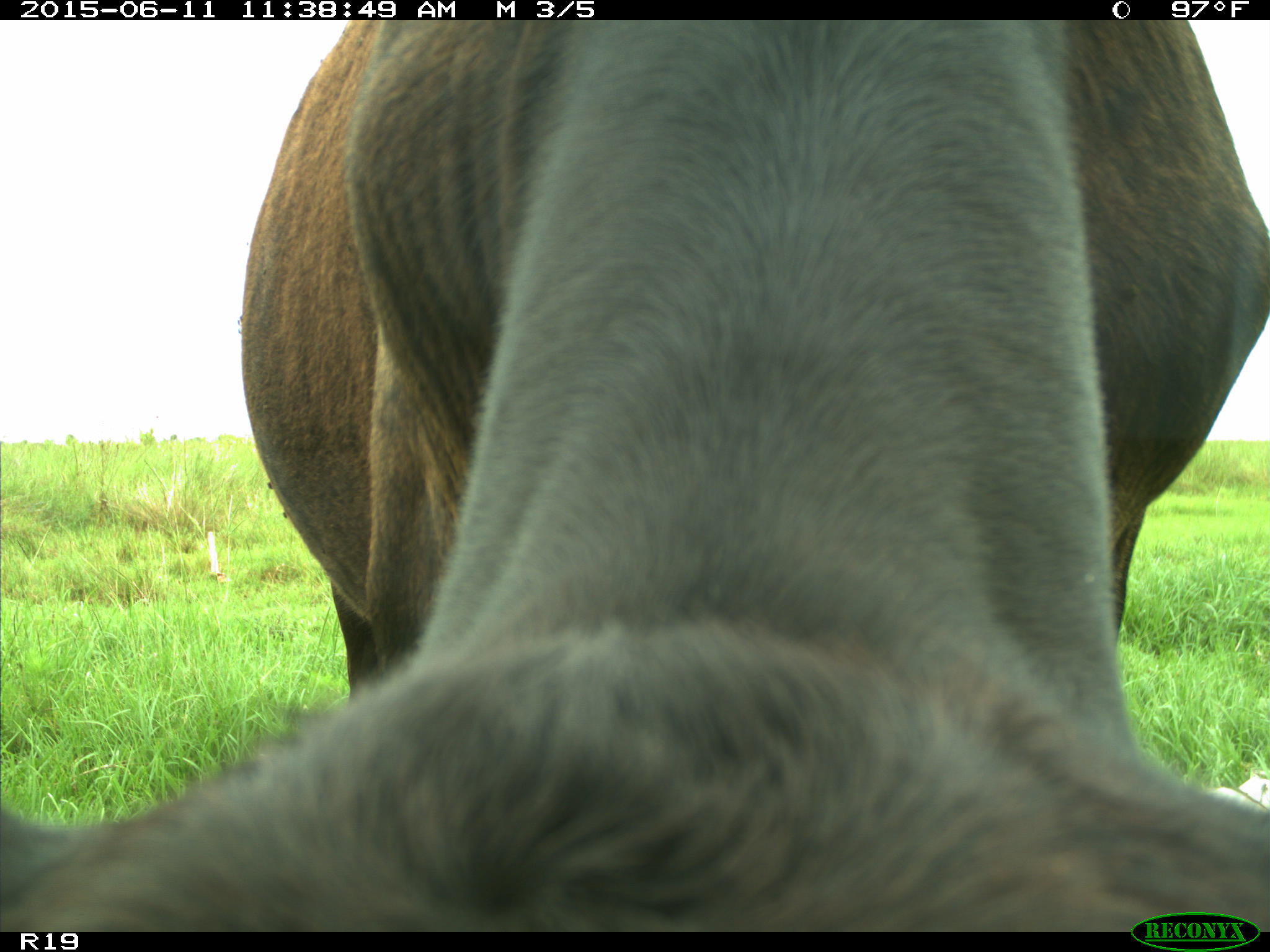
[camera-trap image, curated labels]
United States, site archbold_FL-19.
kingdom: Animalia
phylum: Chordata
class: Mammalia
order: Artiodactyla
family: Bovidae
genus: Bos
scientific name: Bos taurus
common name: domestic cow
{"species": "Bos taurus (domestic cow)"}